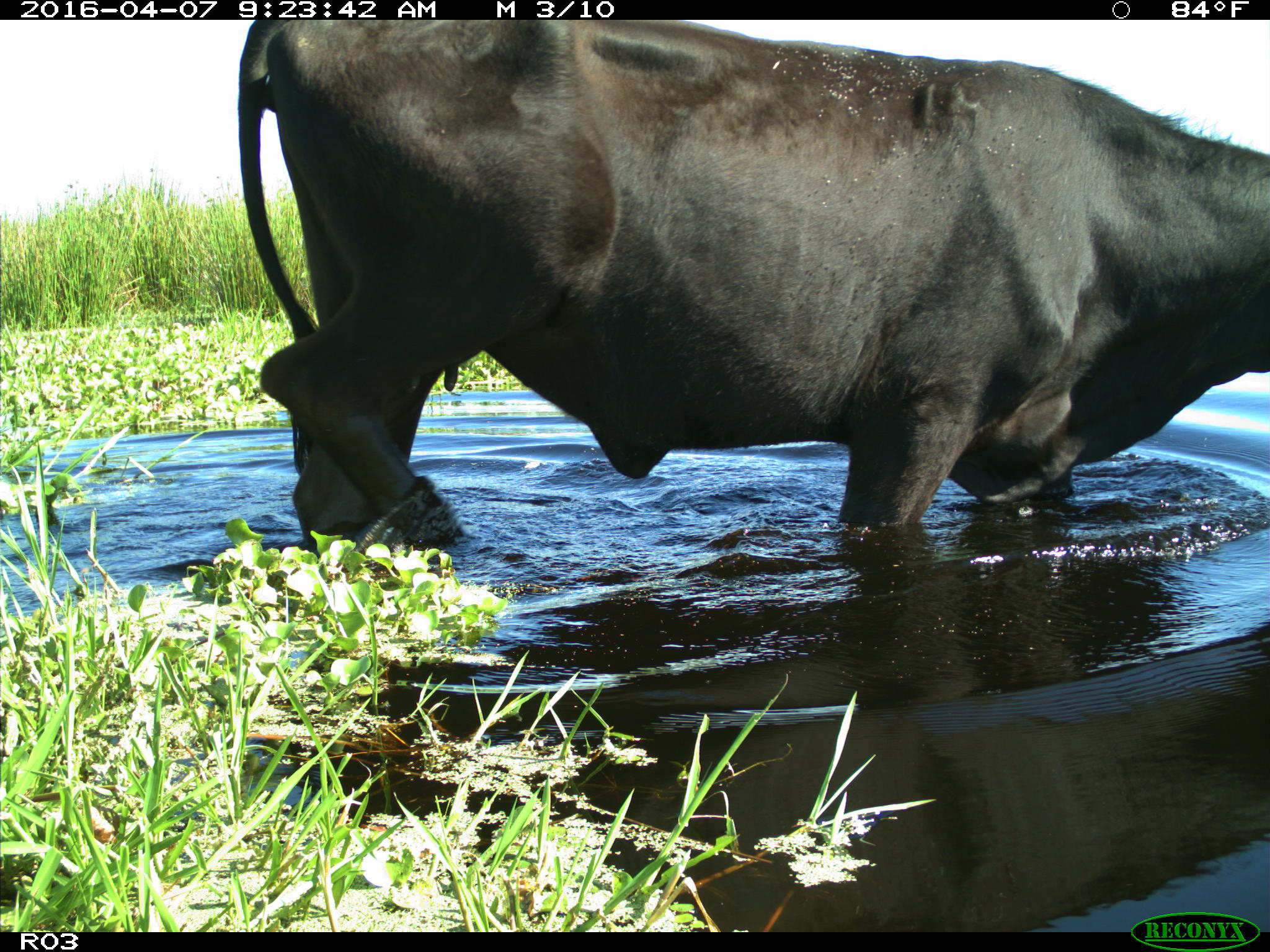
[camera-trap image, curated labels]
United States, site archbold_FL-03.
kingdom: Animalia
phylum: Chordata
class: Mammalia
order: Artiodactyla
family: Bovidae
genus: Bos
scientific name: Bos taurus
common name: domestic cow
Bos taurus (domestic cow).